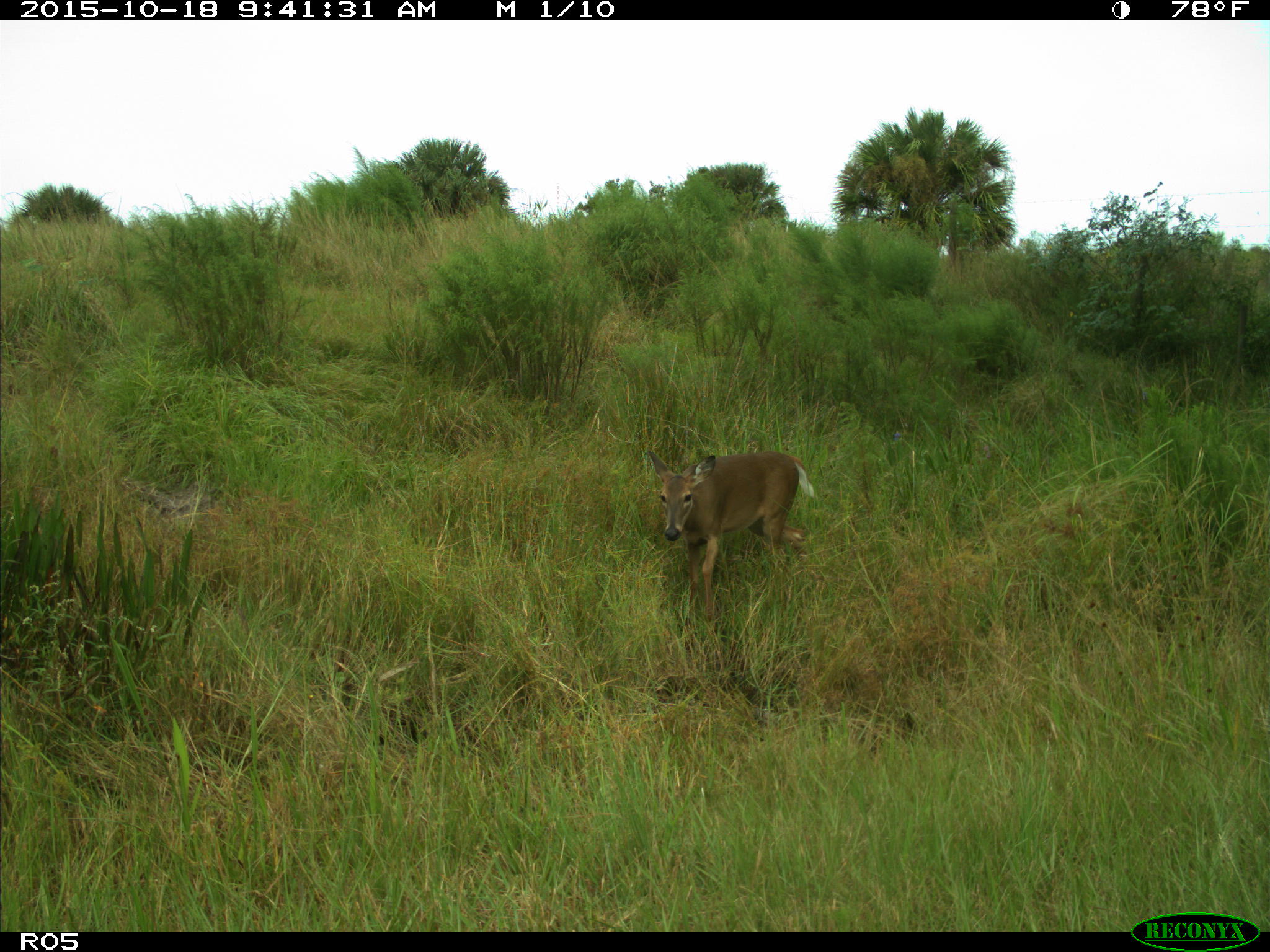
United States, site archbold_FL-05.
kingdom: Animalia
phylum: Chordata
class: Mammalia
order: Artiodactyla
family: Cervidae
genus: Odocoileus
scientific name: Odocoileus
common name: deer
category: unidentified deer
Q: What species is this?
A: Unidentified deer (deer) (Odocoileus).